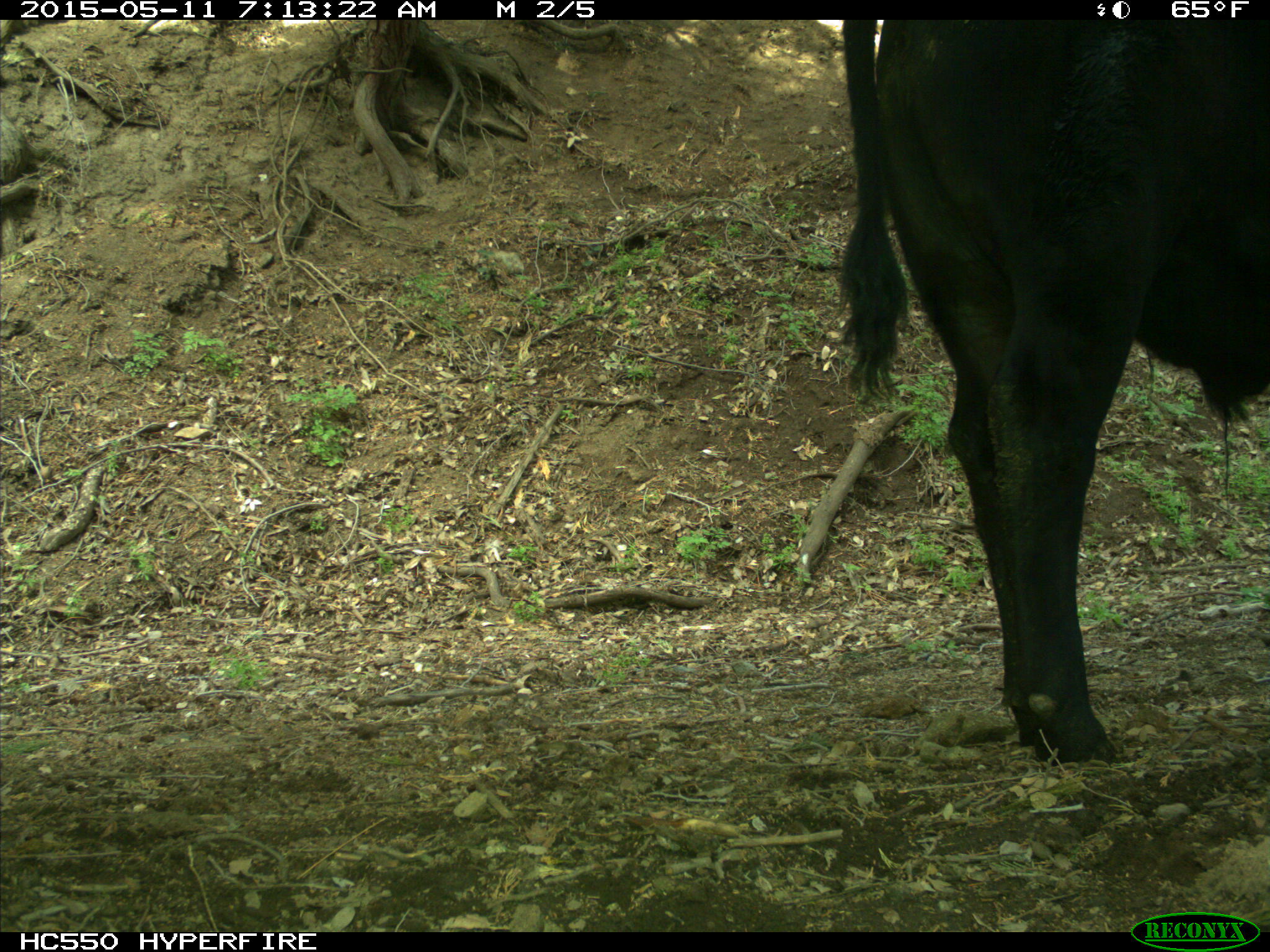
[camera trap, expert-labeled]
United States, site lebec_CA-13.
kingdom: Animalia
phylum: Chordata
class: Mammalia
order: Artiodactyla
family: Bovidae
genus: Bos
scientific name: Bos taurus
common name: domestic cow